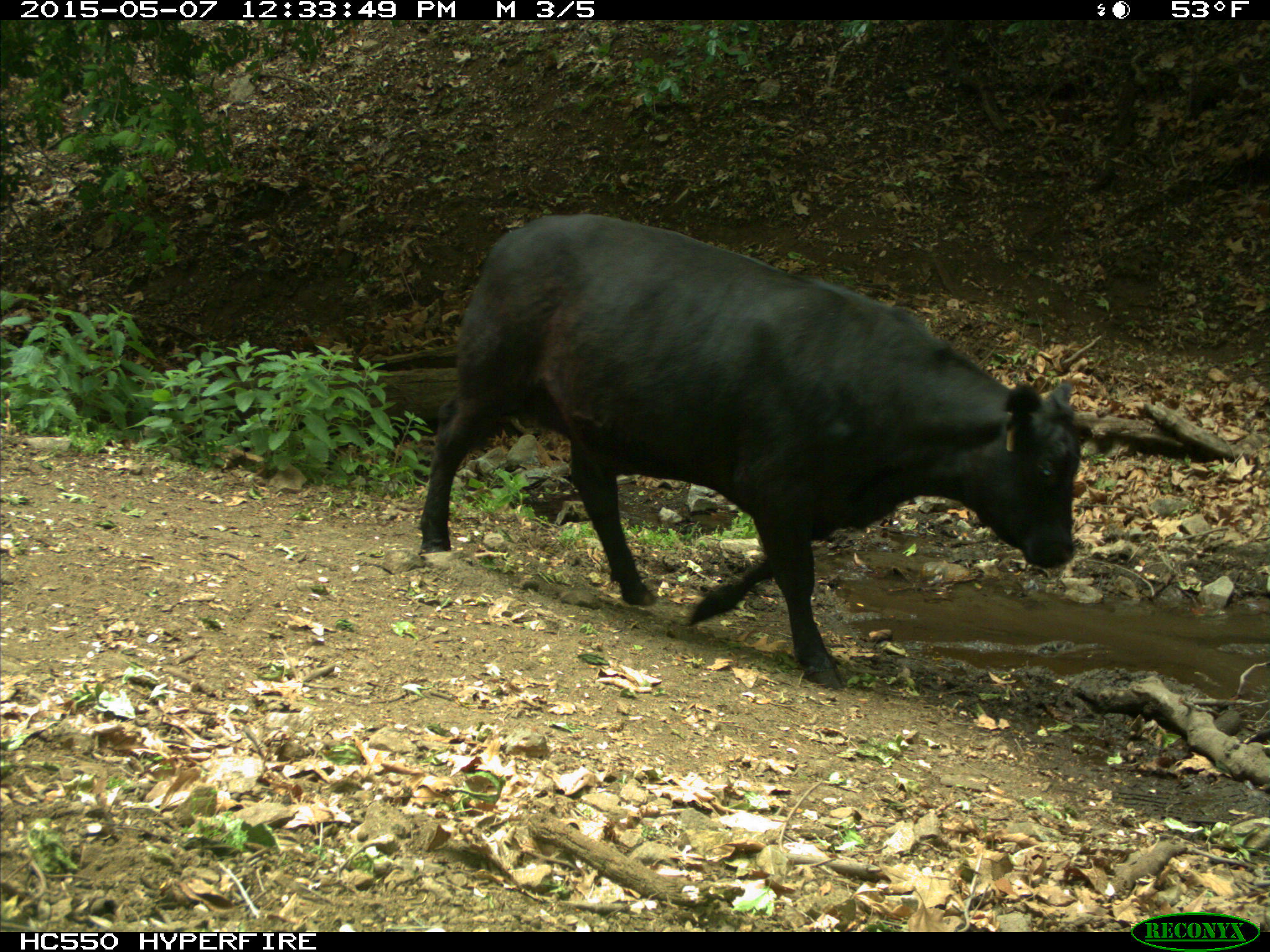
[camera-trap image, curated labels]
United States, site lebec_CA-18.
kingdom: Animalia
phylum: Chordata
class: Mammalia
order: Artiodactyla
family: Bovidae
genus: Bos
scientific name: Bos taurus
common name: domestic cow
Bos taurus (domestic cow).